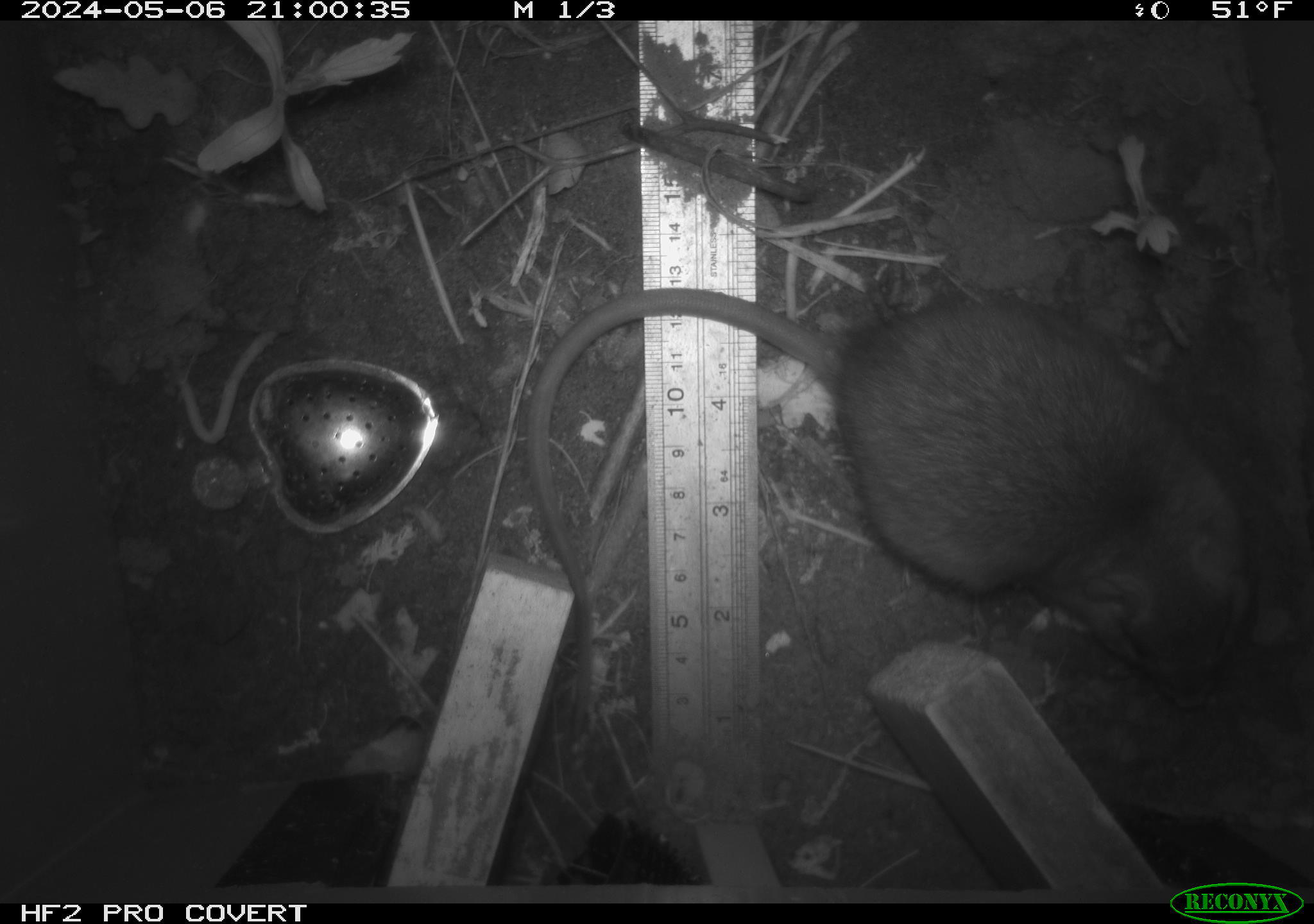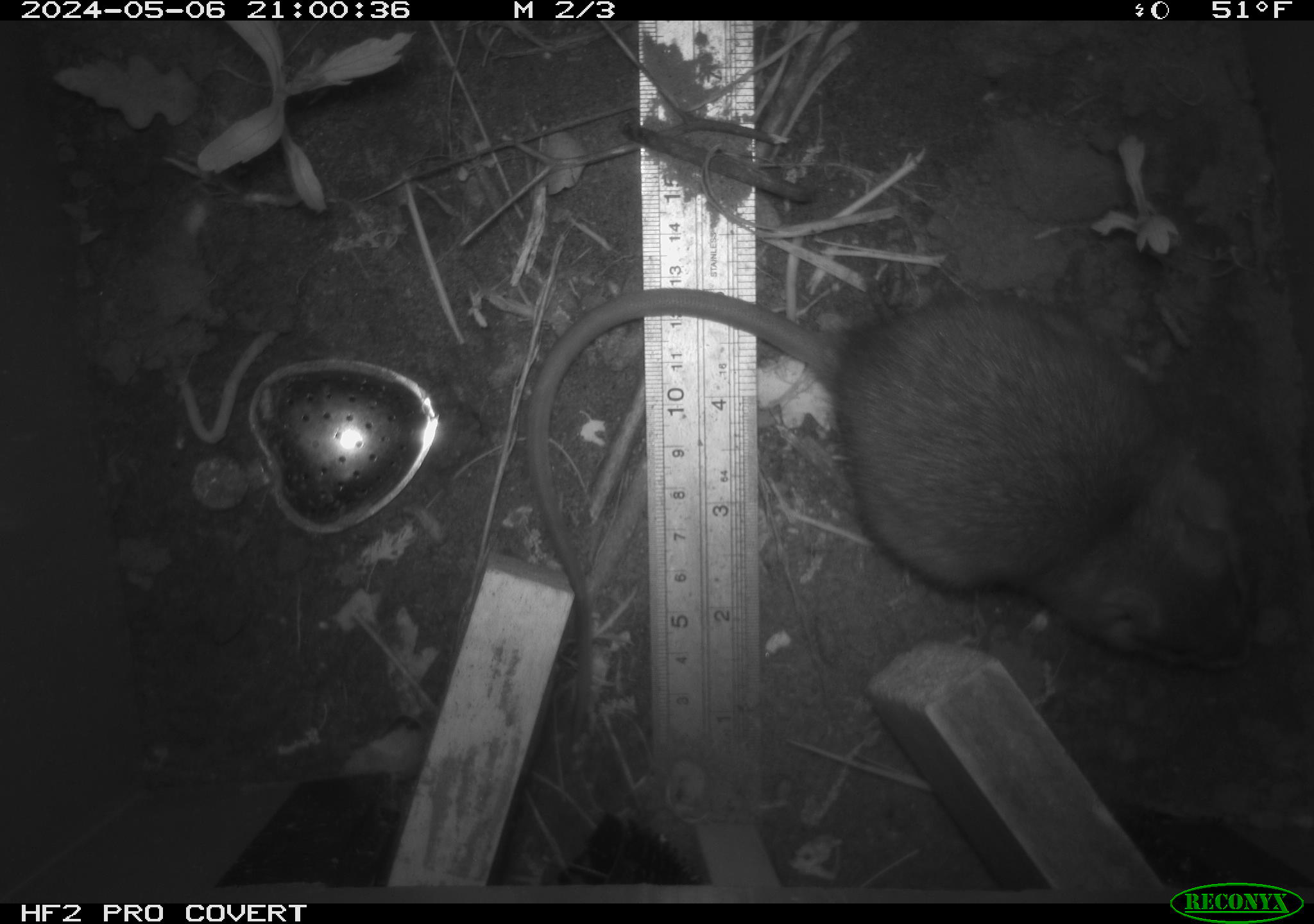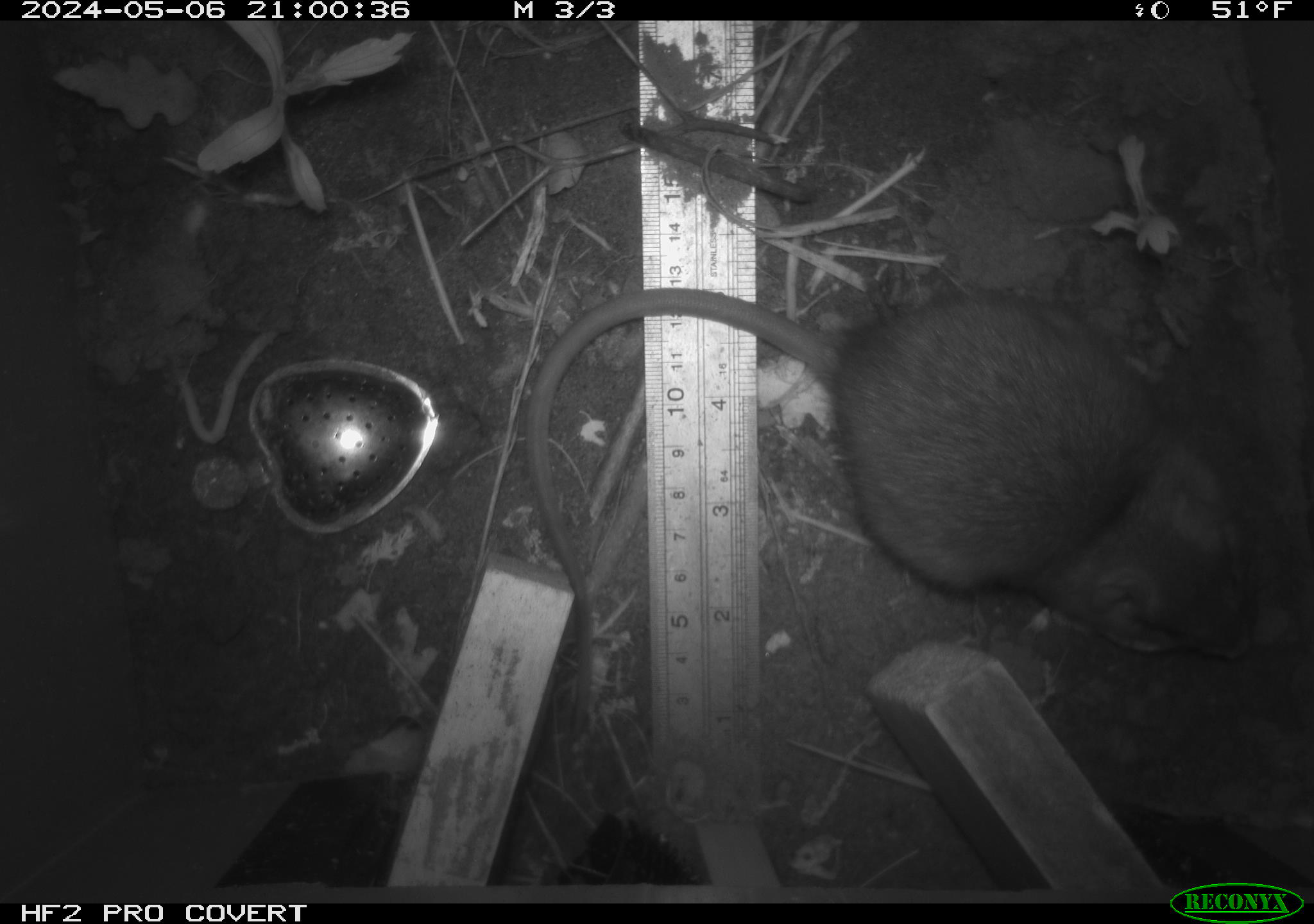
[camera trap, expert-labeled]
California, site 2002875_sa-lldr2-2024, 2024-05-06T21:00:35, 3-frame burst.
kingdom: Animalia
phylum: Chordata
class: Mammalia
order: Rodentia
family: Muridae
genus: Rattus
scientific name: Rattus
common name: rat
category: rattus species